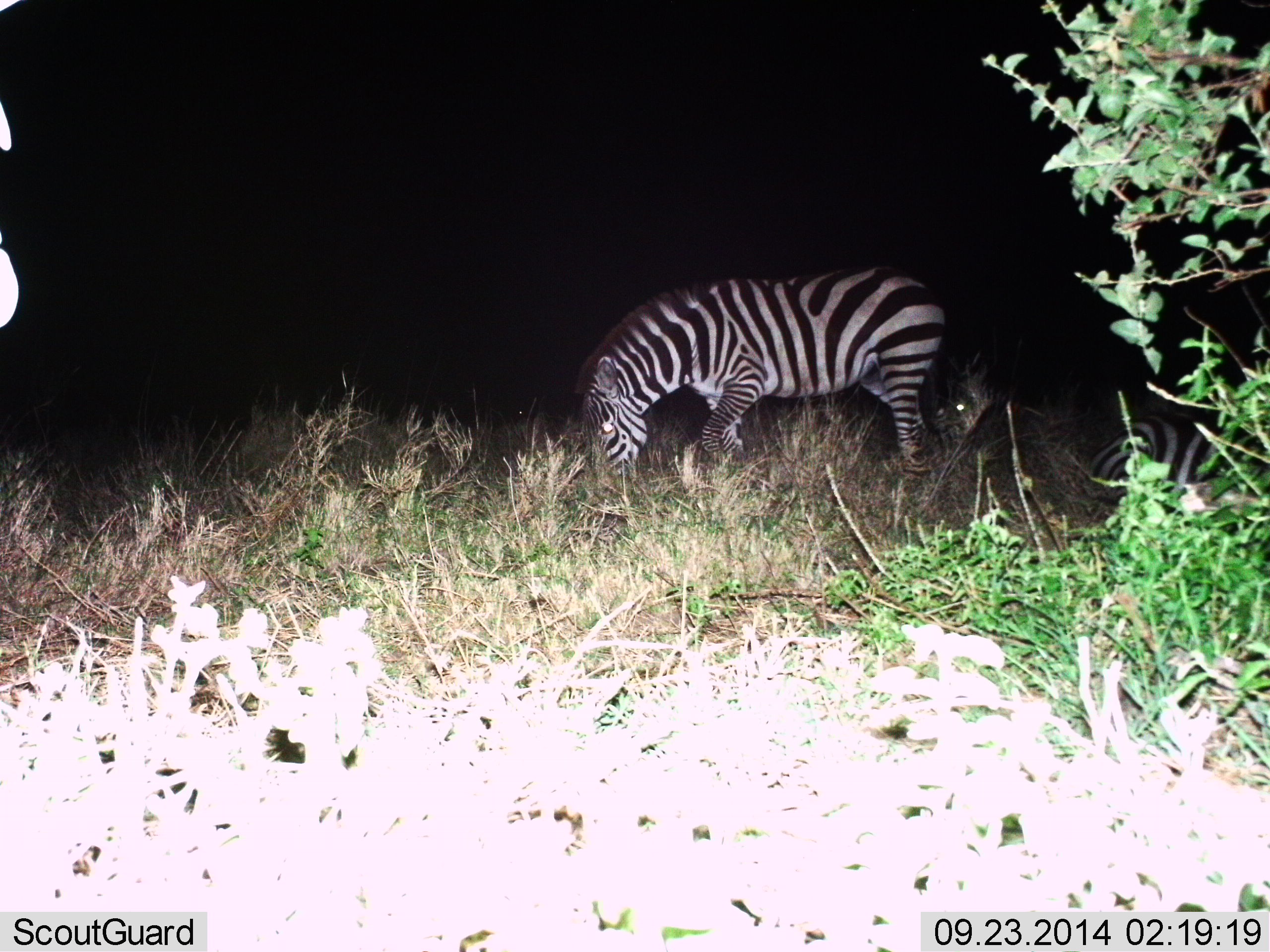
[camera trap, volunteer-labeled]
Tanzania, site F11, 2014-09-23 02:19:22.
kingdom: Animalia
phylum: Chordata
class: Mammalia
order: Perissodactyla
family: Equidae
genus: Equus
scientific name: Equus quagga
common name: plains zebra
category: zebra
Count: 2.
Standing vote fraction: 30%.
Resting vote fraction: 50%.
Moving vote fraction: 0%.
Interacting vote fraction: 0%.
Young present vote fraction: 0%.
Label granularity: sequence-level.